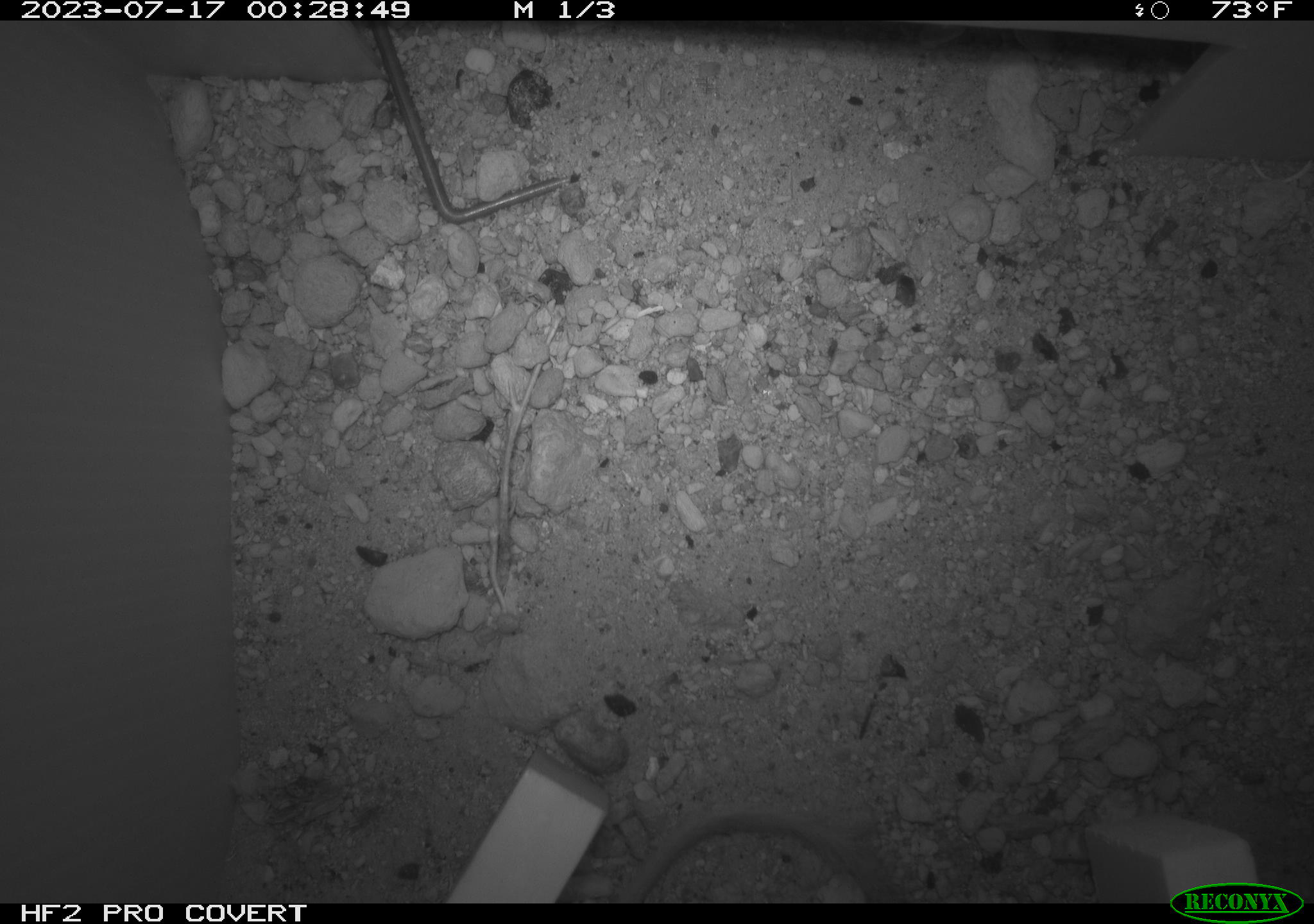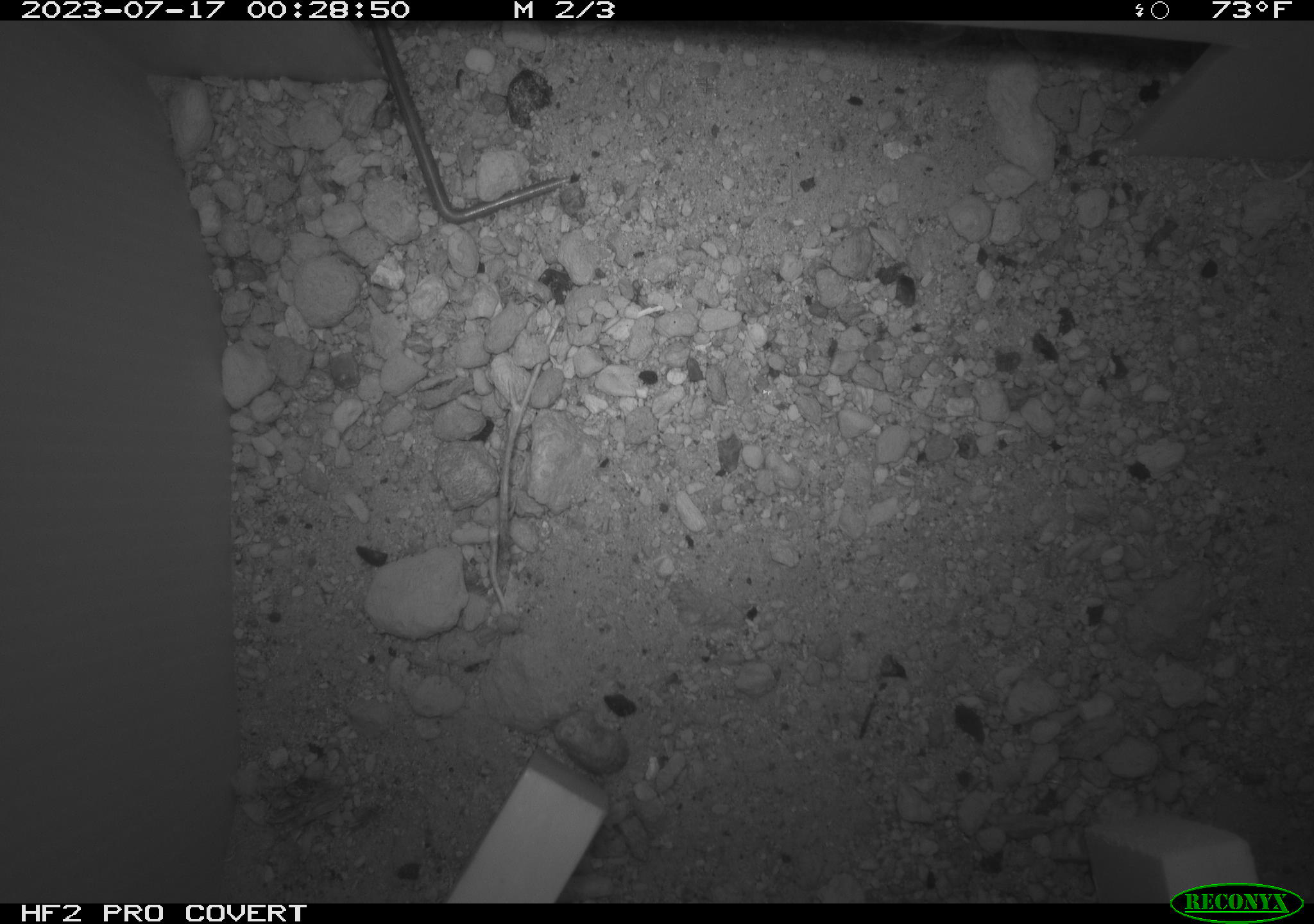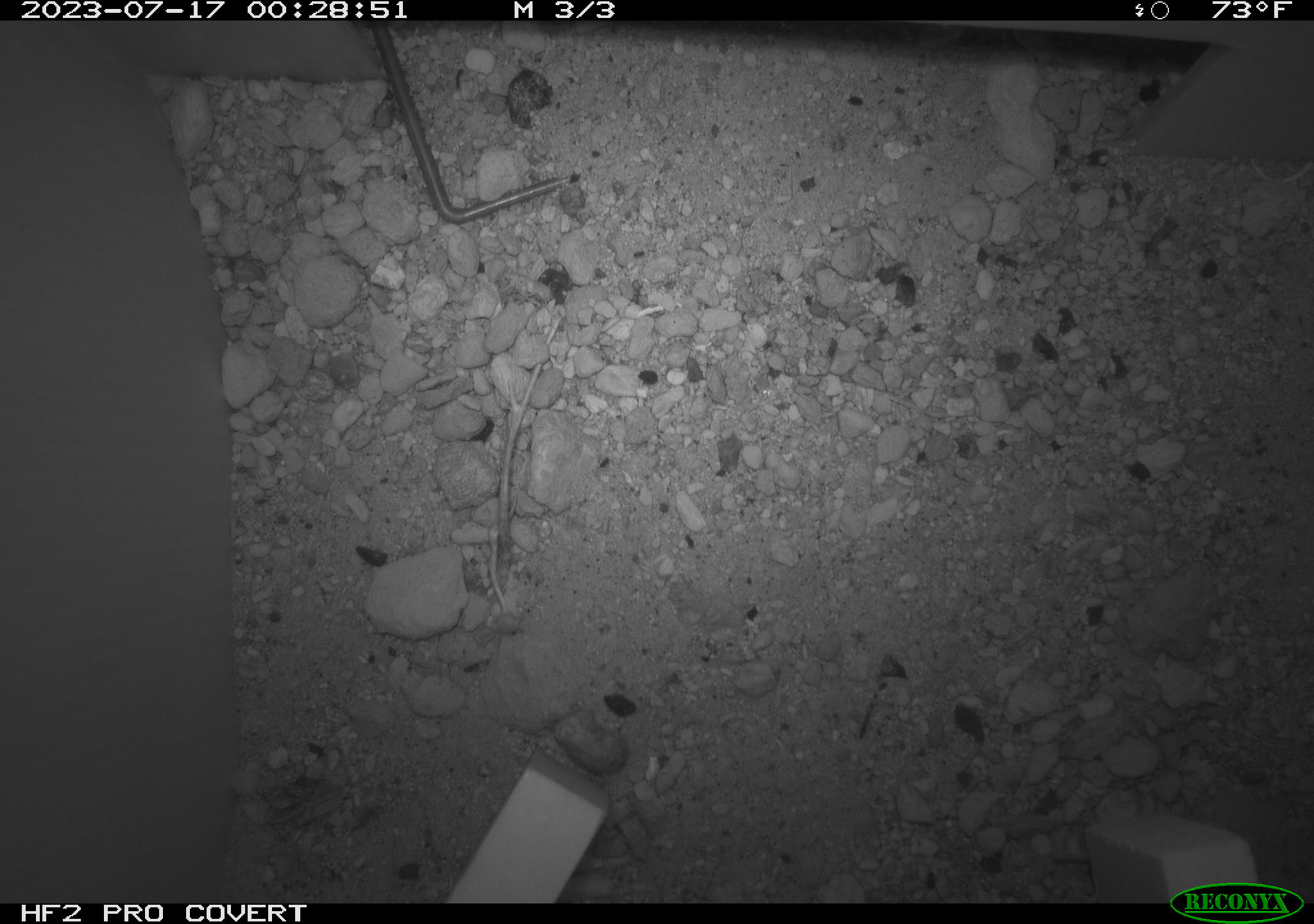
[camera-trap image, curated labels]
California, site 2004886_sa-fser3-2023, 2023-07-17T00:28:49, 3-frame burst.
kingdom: Animalia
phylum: Chordata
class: Mammalia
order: Rodentia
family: Heteromyidae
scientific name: Heteromyidae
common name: kangaroo rats and pocket mice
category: heteromyidae family